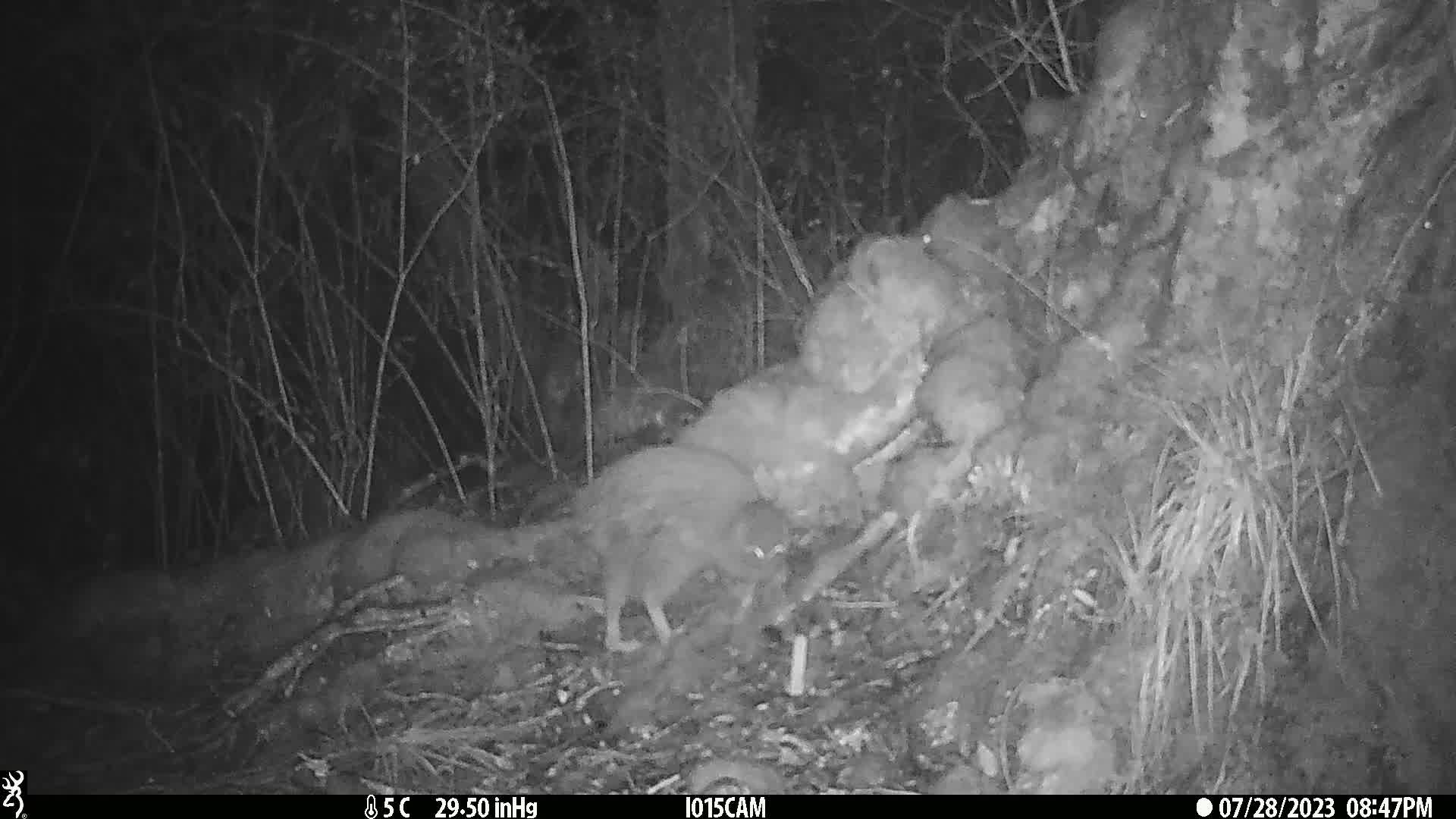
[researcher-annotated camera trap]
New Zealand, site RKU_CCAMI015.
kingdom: Animalia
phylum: Chordata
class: Aves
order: Apterygiformes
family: Apterygidae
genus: Apteryx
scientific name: Apteryx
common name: kiwi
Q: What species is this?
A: Kiwi (Apteryx).